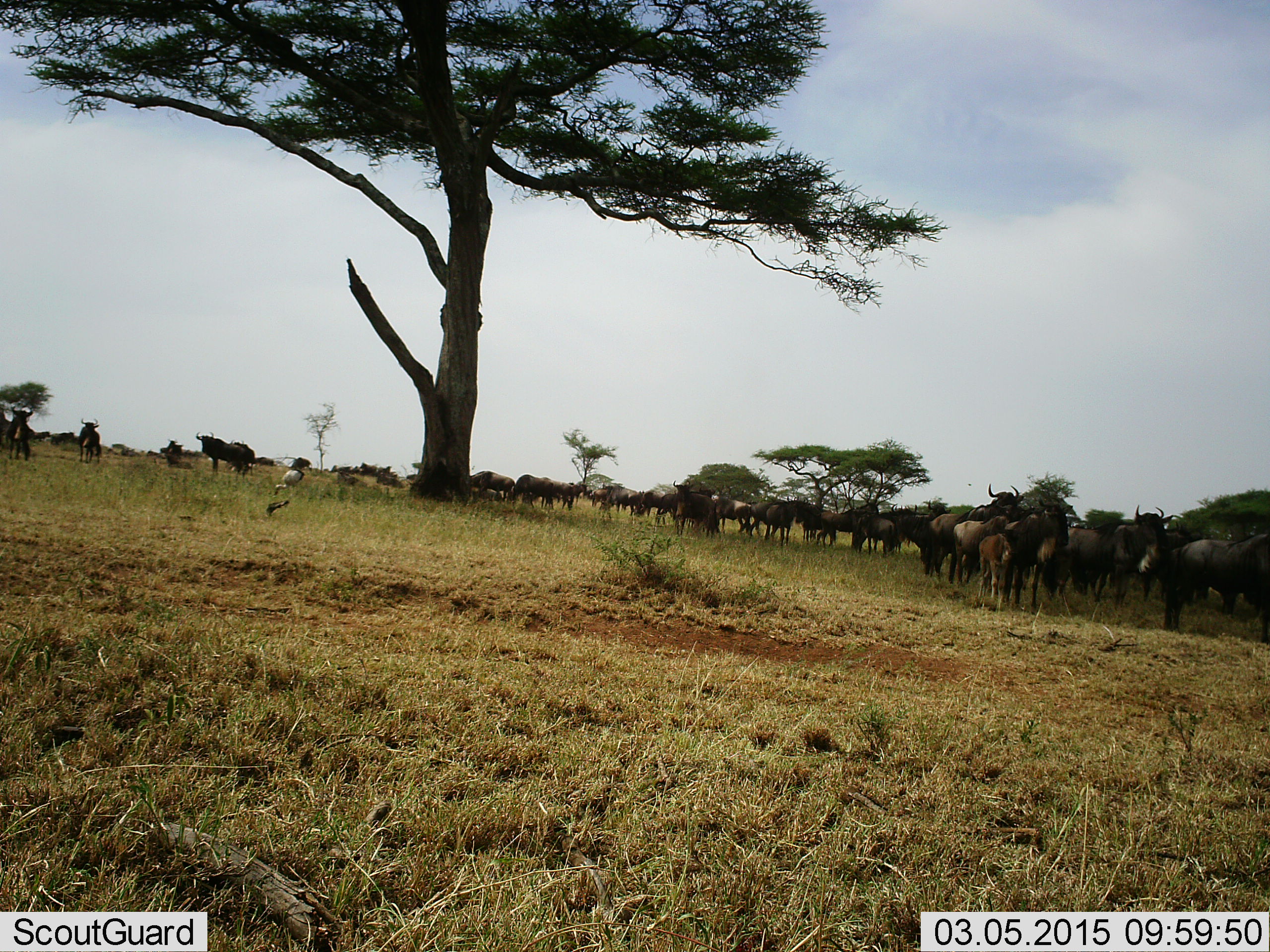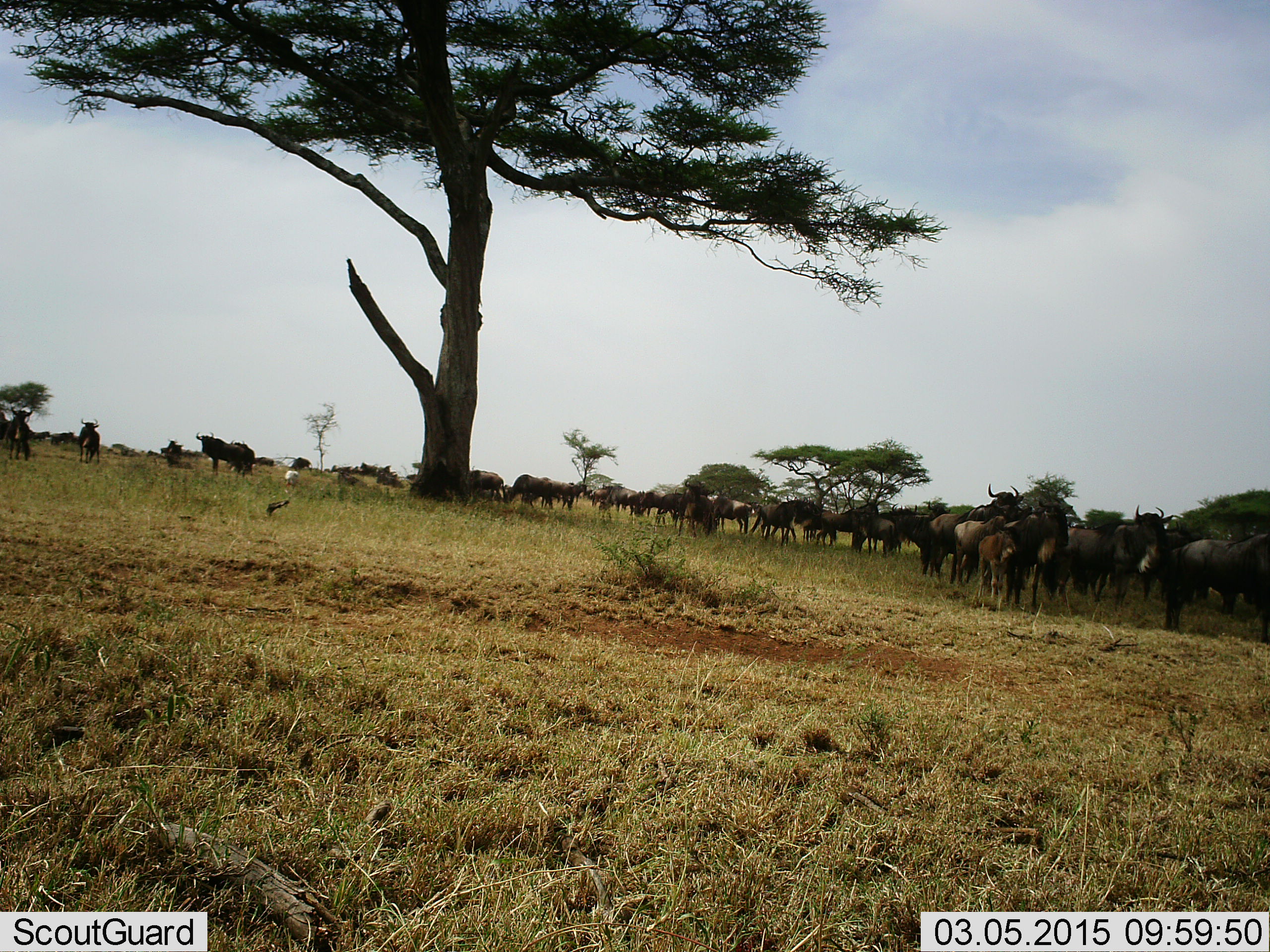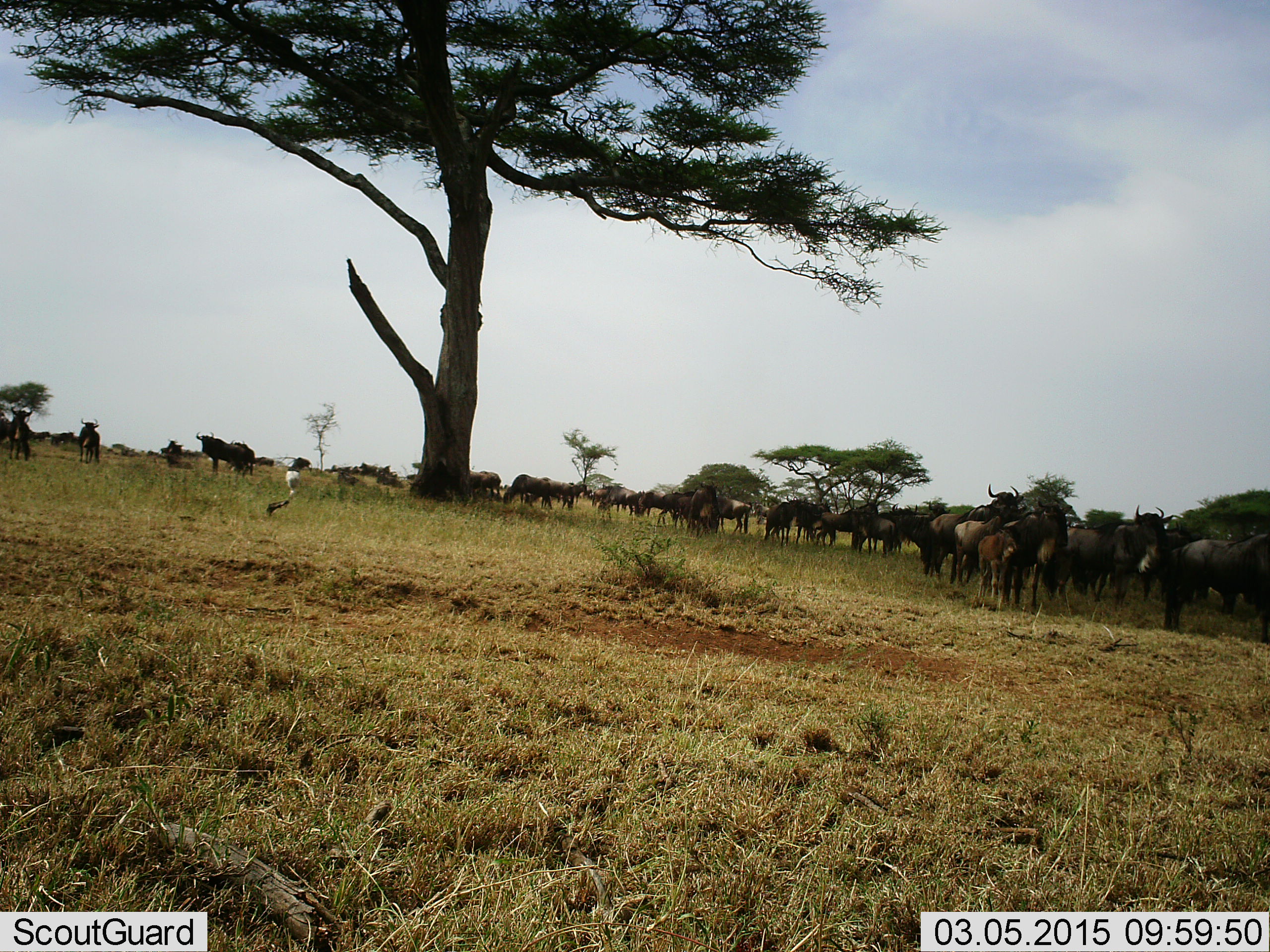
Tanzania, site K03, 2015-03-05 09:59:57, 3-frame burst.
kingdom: Animalia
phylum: Chordata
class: Mammalia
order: Artiodactyla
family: Bovidae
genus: Connochaetes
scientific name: Connochaetes taurinus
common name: blue wildebeest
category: wildebeest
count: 11-50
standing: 92%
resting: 23%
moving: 23%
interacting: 8%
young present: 54%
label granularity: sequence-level